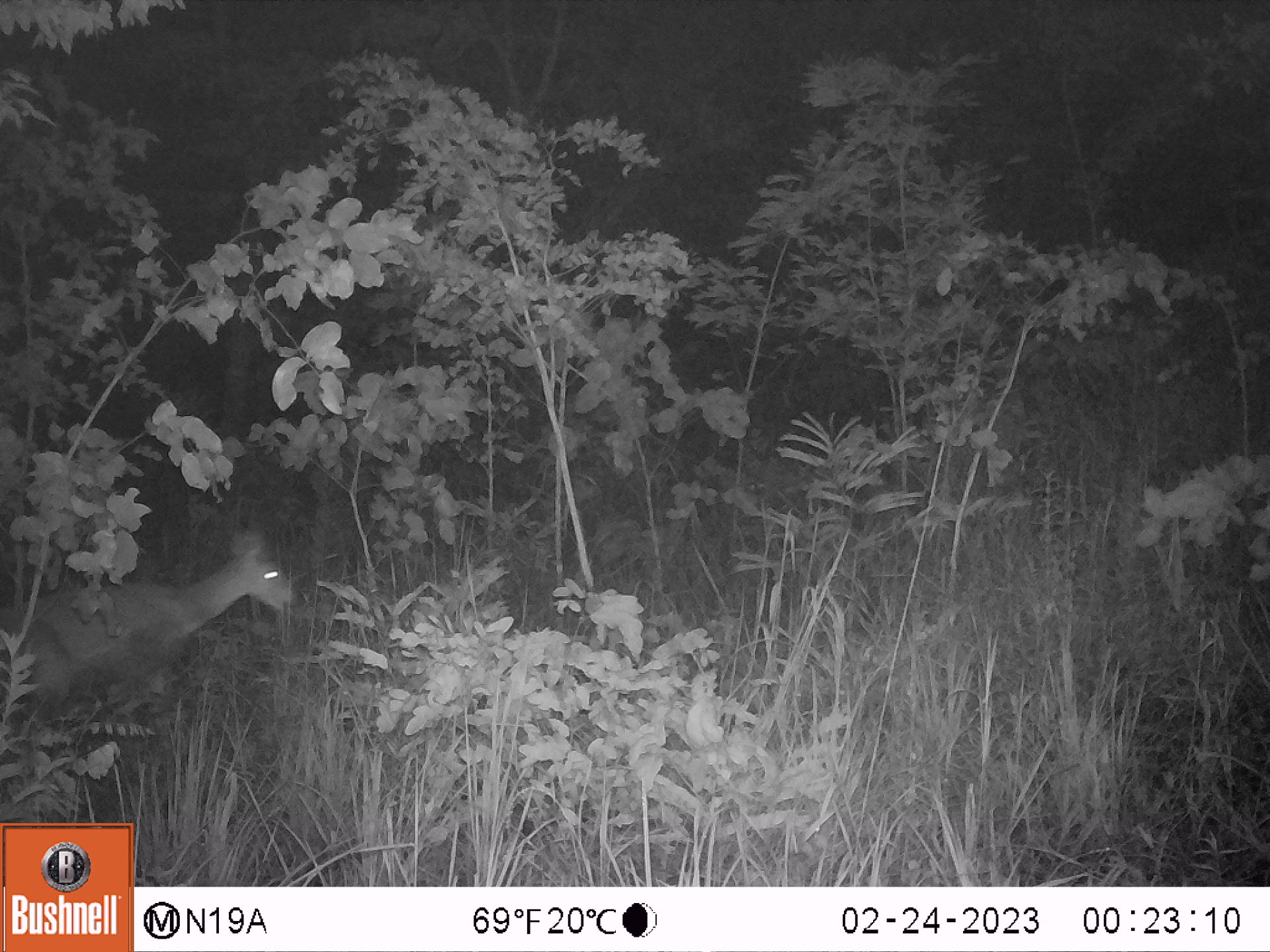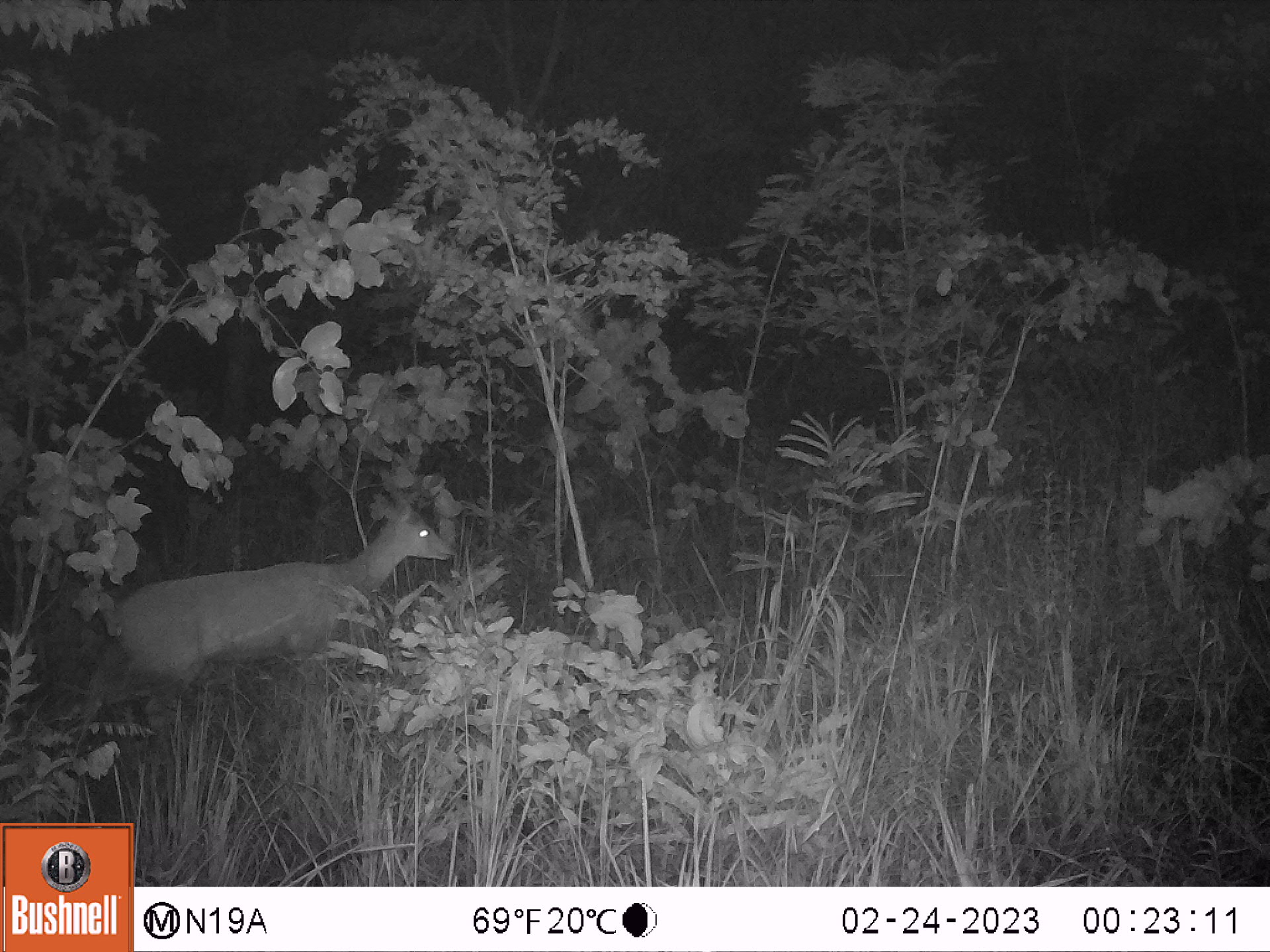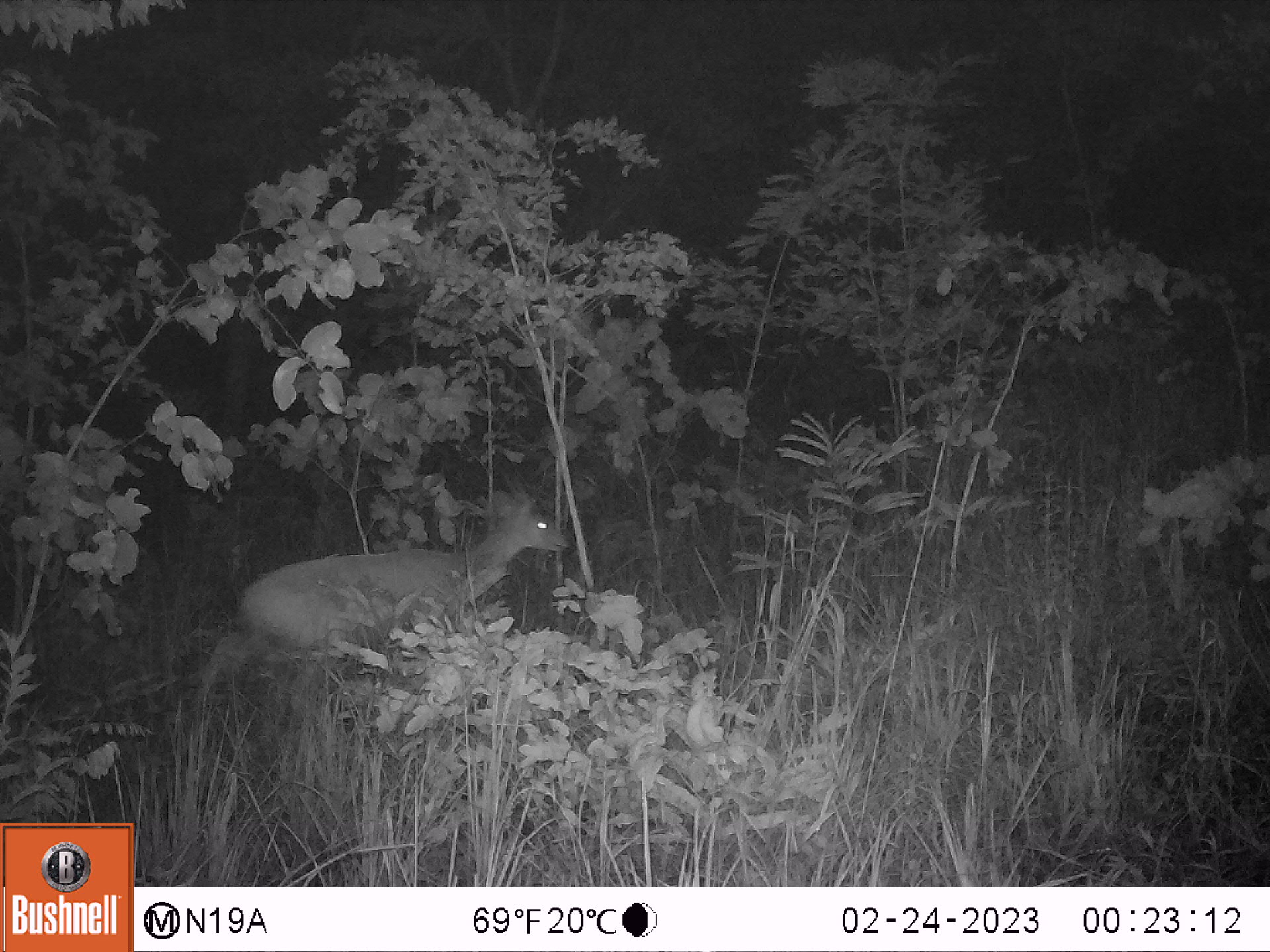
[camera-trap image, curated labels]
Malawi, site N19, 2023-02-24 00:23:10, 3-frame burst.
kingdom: Animalia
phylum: Chordata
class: Mammalia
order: Artiodactyla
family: Bovidae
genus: Tragelaphus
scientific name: Tragelaphus sylvaticus sylvaticus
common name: cape bushbuck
Cape bushbuck (Tragelaphus sylvaticus sylvaticus), count 1.